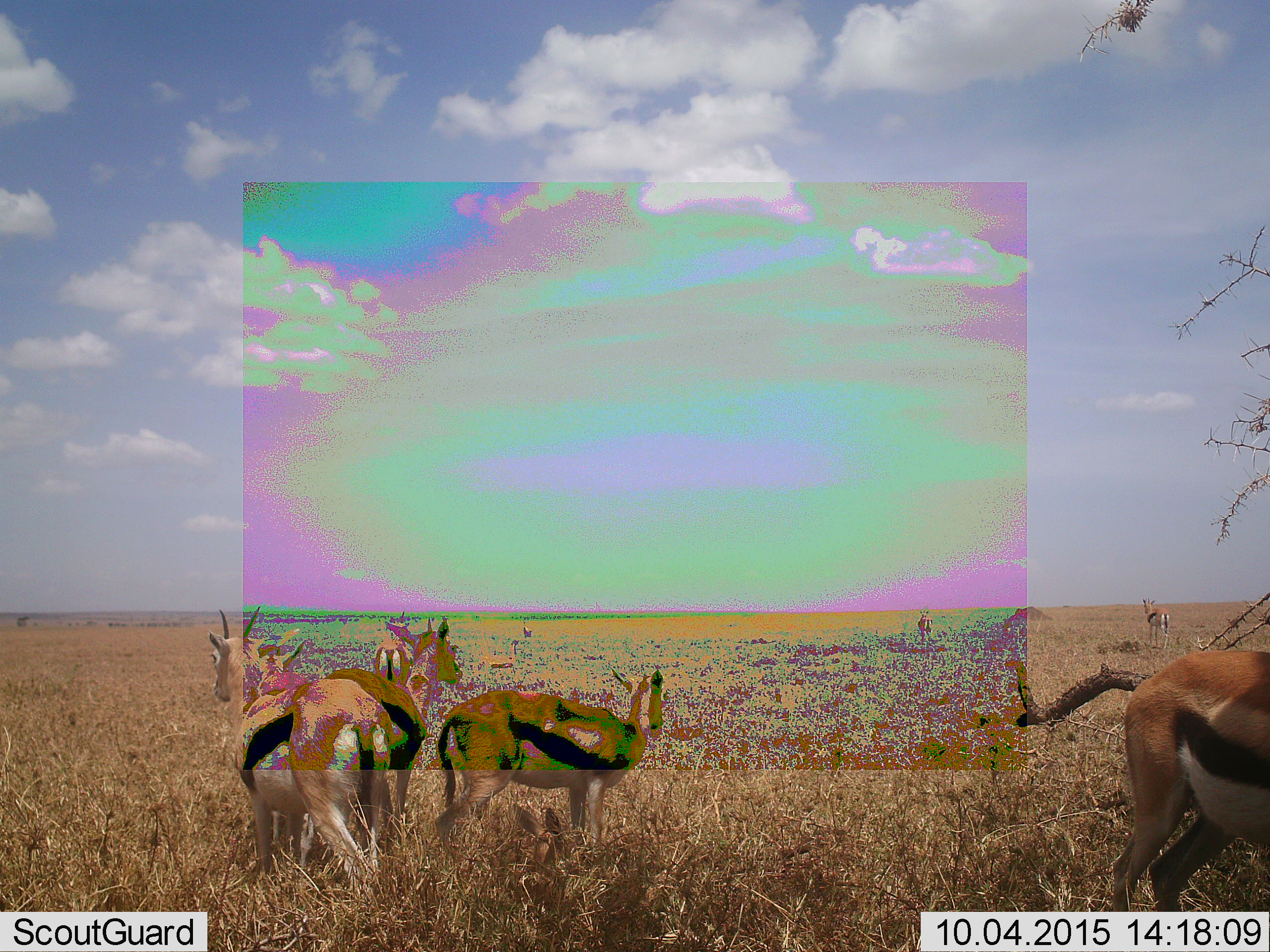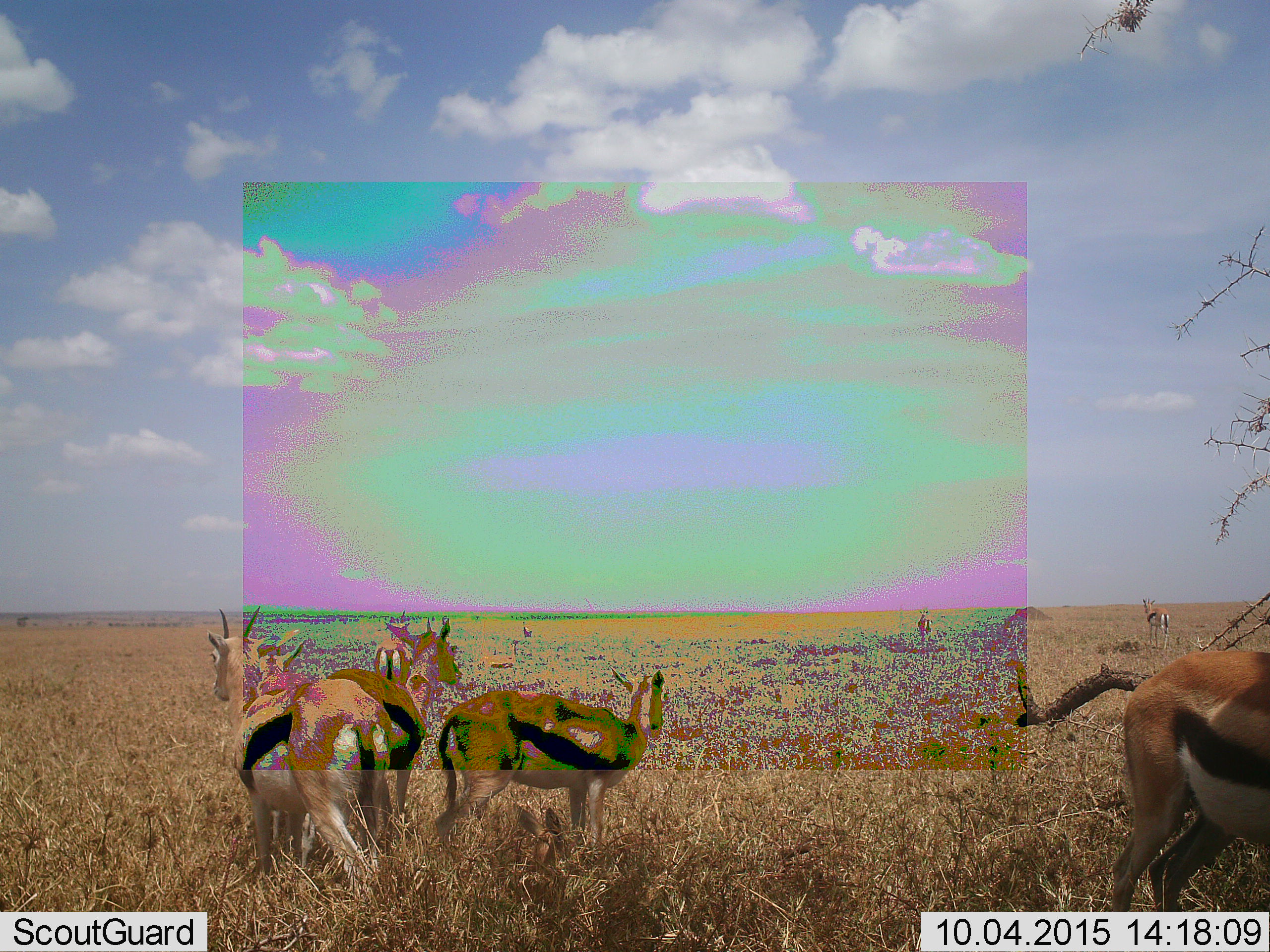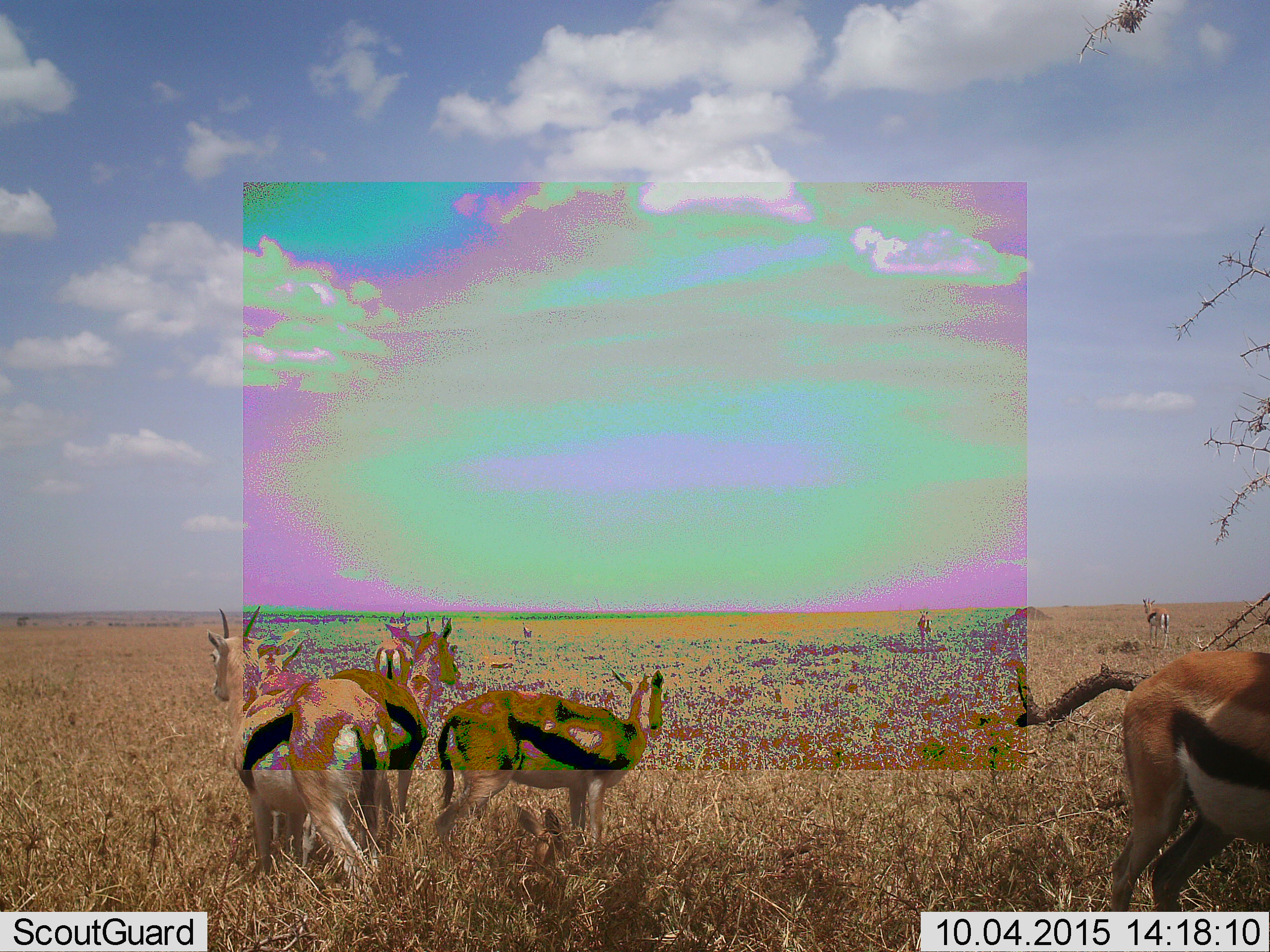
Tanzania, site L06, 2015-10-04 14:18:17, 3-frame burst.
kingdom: Animalia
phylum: Chordata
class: Mammalia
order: Artiodactyla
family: Bovidae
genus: Eudorcas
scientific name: Eudorcas thomsonii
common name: thomson's gazelle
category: gazellethomsons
Gazellethomsons (thomson's gazelle) (Eudorcas thomsonii), count 9. Behavior (volunteer vote fractions): standing 90%, resting 10%, moving 30%, interacting 10%. Young present (vote fraction): 30%. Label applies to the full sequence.